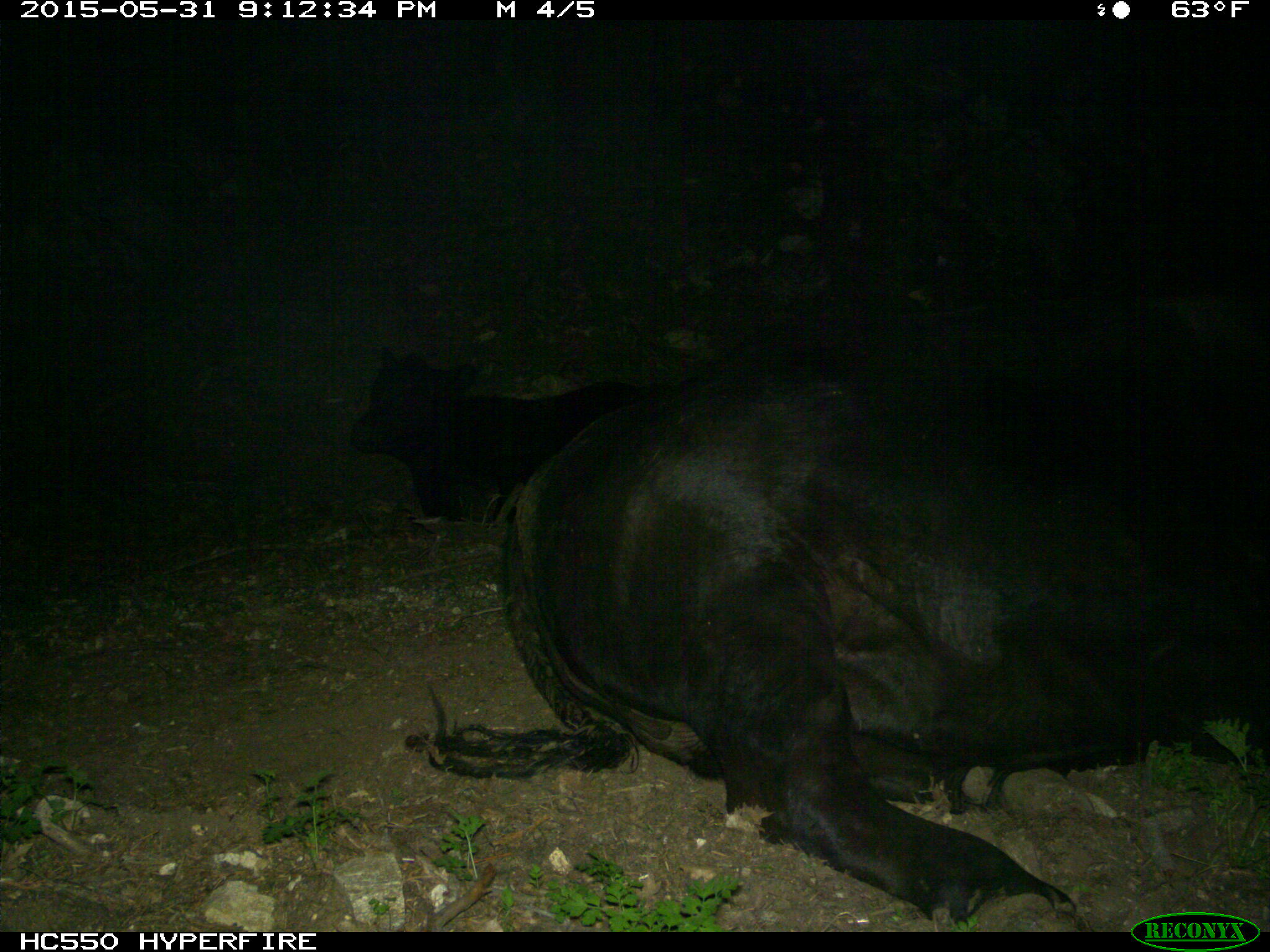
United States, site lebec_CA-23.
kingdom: Animalia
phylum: Chordata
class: Mammalia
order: Artiodactyla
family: Bovidae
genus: Bos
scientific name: Bos taurus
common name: domestic cow